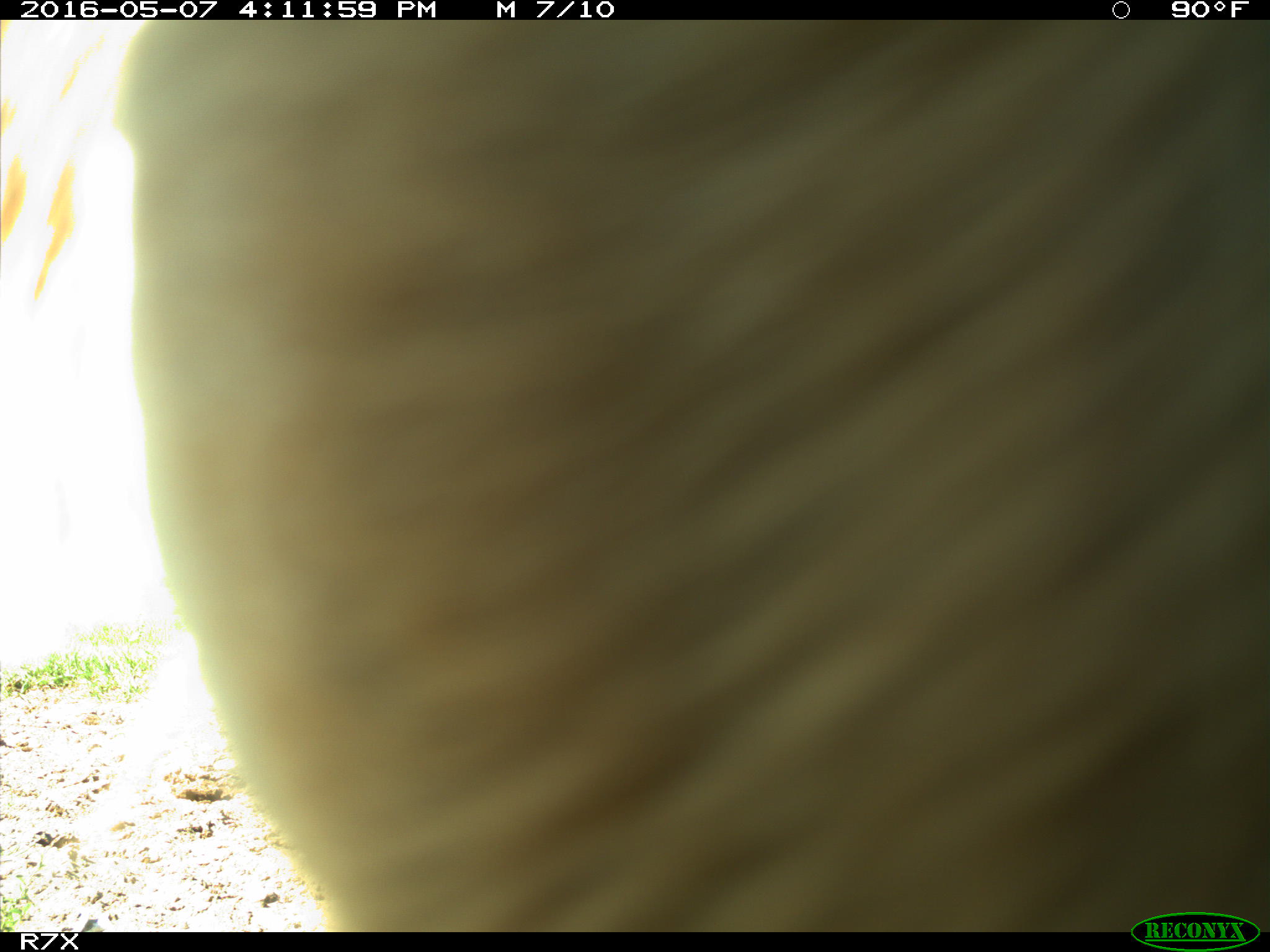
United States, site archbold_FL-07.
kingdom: Animalia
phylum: Chordata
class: Mammalia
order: Artiodactyla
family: Bovidae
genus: Bos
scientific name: Bos taurus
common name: domestic cow